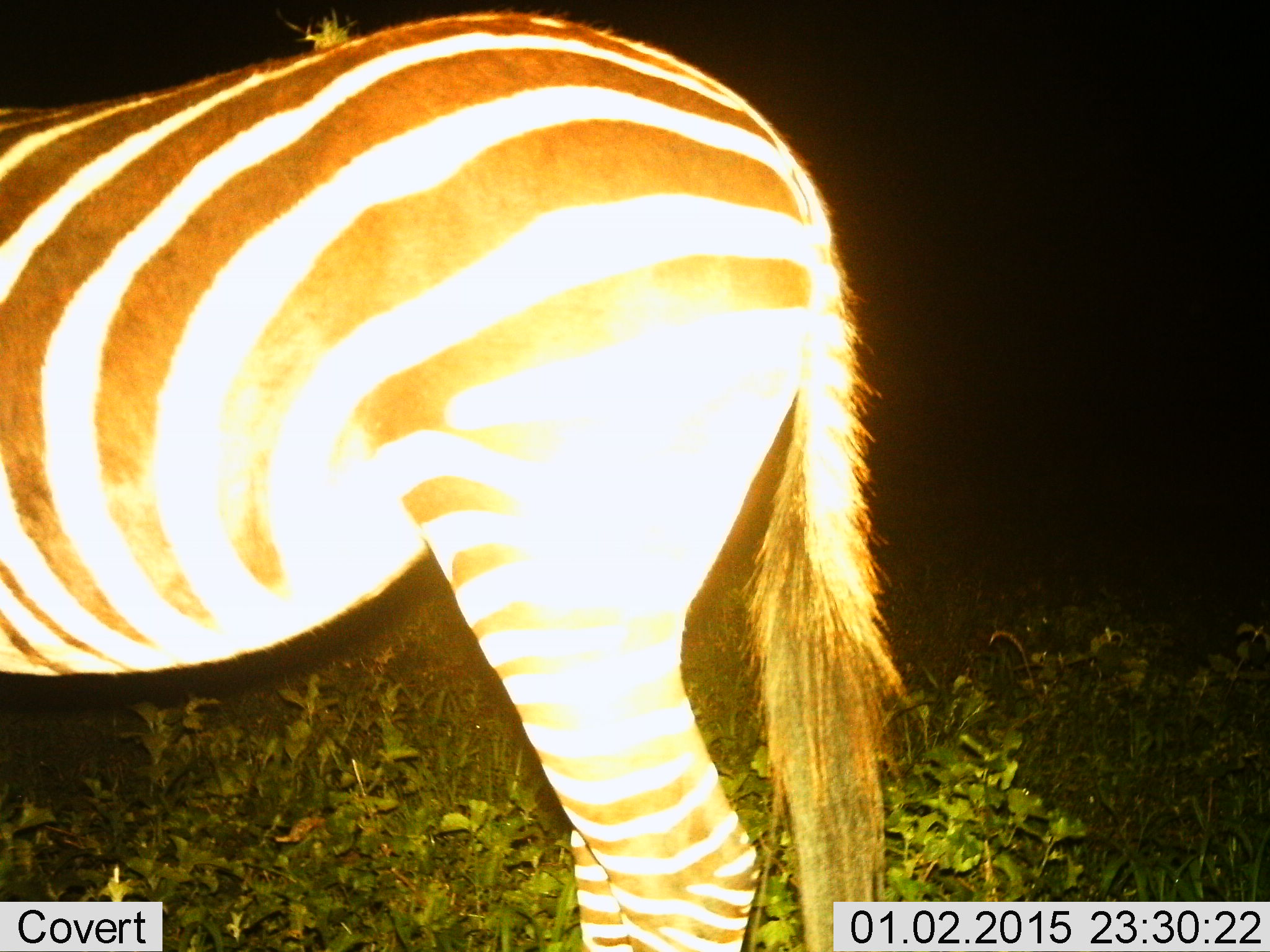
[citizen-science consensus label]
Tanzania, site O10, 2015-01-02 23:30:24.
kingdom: Animalia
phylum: Chordata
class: Mammalia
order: Perissodactyla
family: Equidae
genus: Equus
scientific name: Equus quagga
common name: plains zebra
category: zebra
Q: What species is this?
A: Zebra (plains zebra) (Equus quagga).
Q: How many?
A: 1.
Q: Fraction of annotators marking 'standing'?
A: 100%.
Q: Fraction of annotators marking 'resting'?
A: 0%.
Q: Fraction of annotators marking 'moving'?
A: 0%.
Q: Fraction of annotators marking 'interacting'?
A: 0%.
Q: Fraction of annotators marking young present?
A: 0%.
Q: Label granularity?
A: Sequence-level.